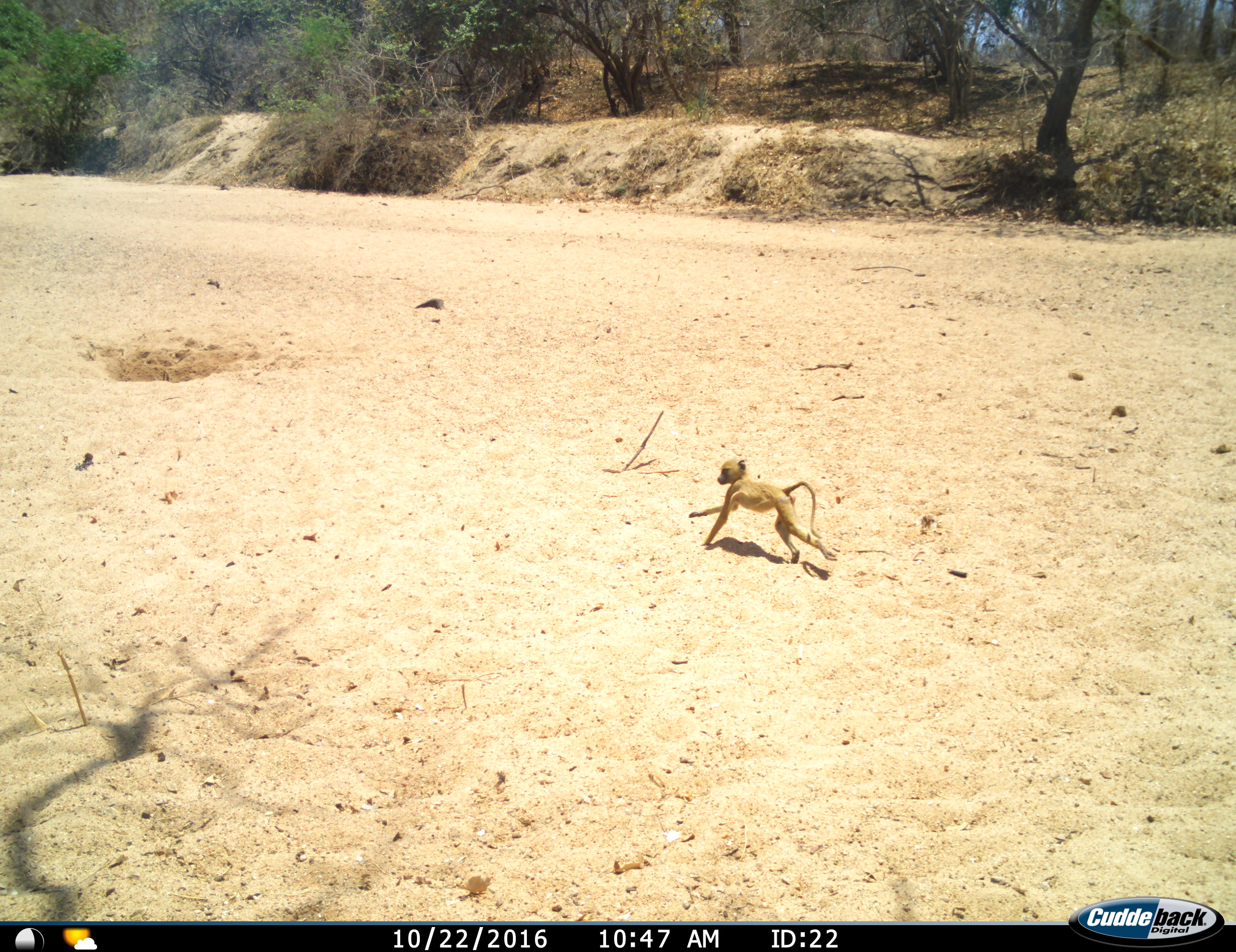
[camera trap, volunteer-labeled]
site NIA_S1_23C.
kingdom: Animalia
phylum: Chordata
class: Mammalia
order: Primates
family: Cercopithecidae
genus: Papio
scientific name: Papio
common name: baboon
Baboon (Papio), count 1. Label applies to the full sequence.